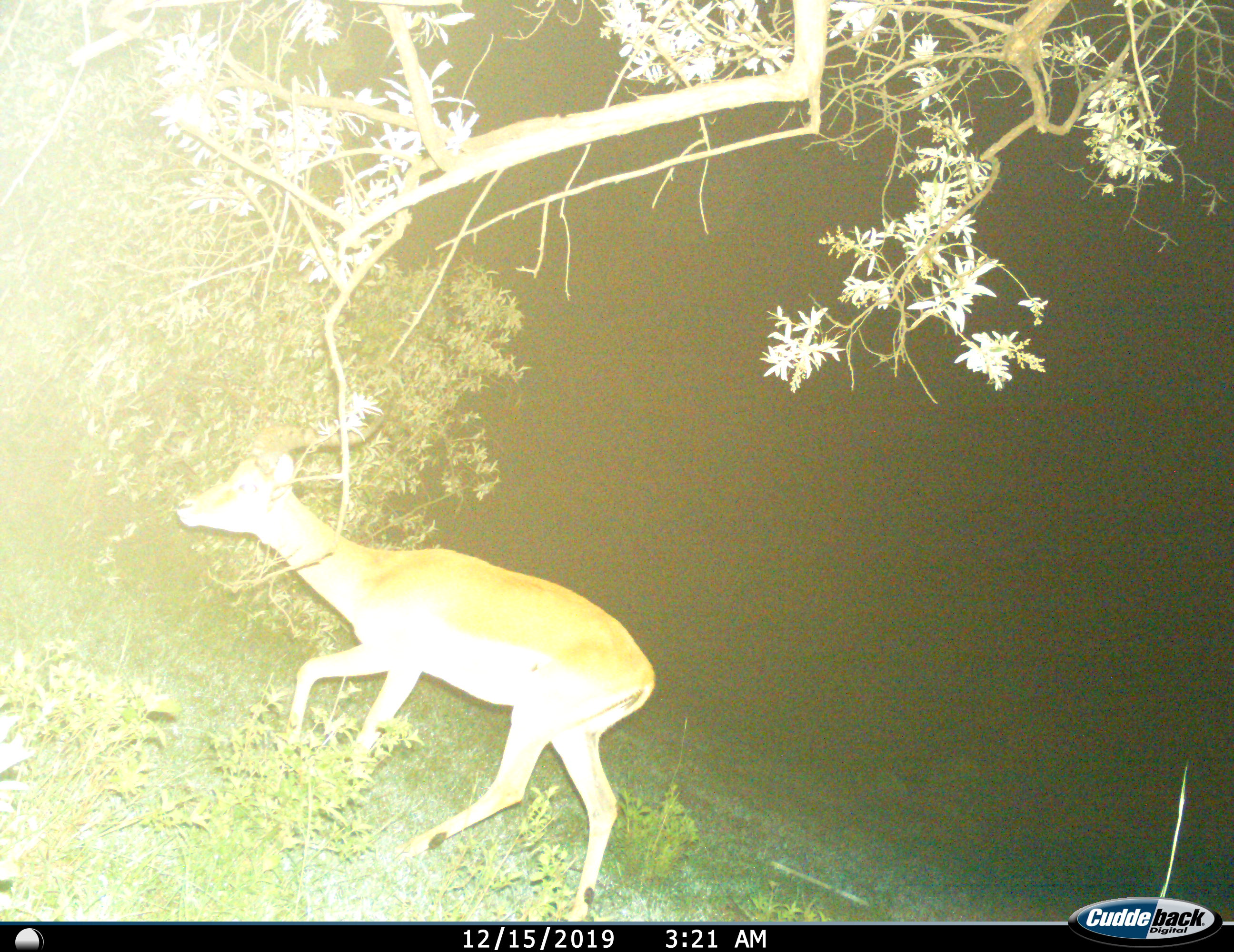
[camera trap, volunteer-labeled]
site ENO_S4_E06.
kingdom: Animalia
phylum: Chordata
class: Mammalia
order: Artiodactyla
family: Bovidae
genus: Aepyceros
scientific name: Aepyceros melampus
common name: impala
Impala (Aepyceros melampus), count 1. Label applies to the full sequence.